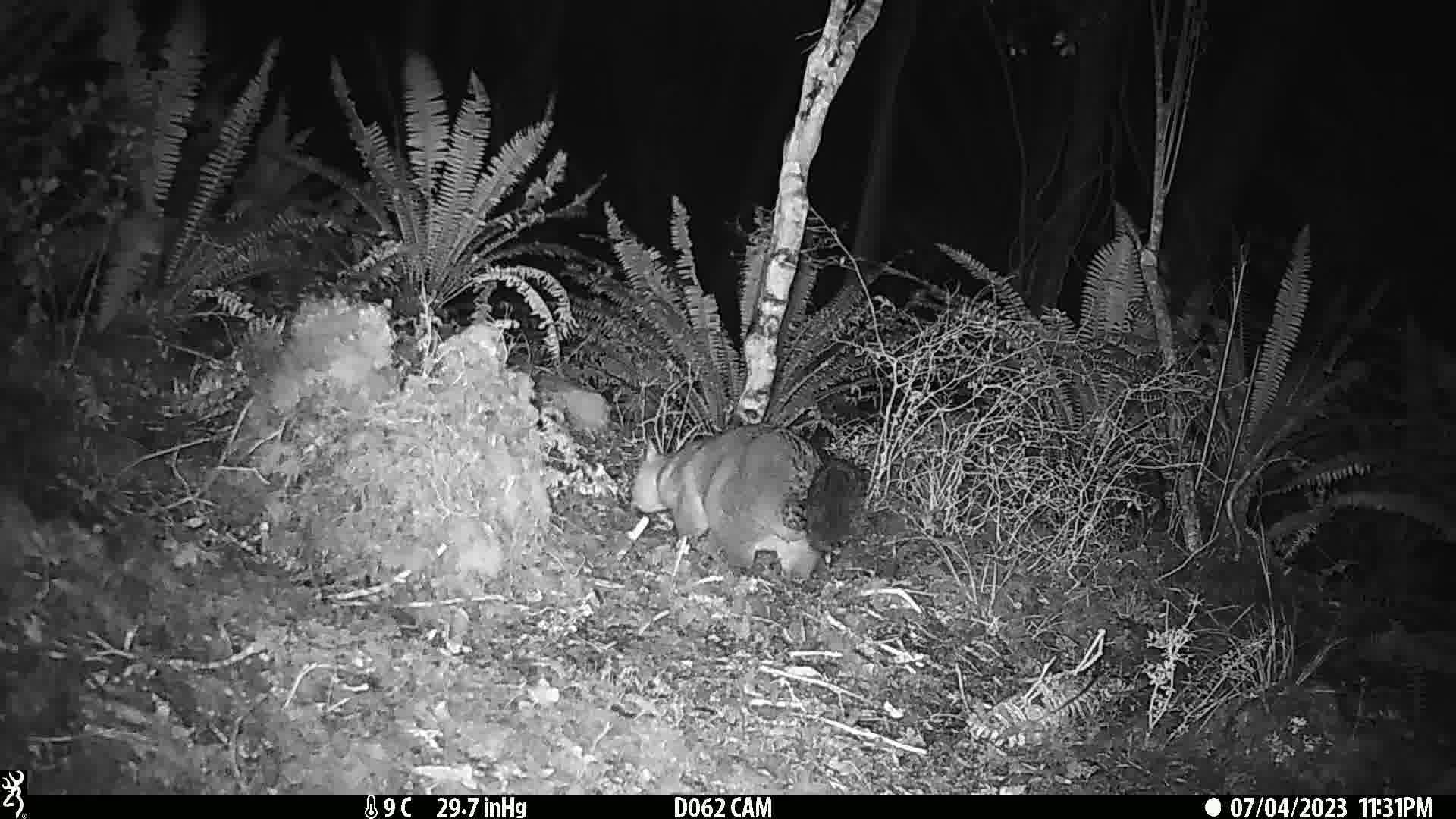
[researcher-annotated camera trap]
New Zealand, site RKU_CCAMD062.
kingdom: Animalia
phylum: Chordata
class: Mammalia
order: Diprotodontia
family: Phalangeridae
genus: Trichosurus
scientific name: Trichosurus vulpecula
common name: common brushtail possum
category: possum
Possum (common brushtail possum) (Trichosurus vulpecula).